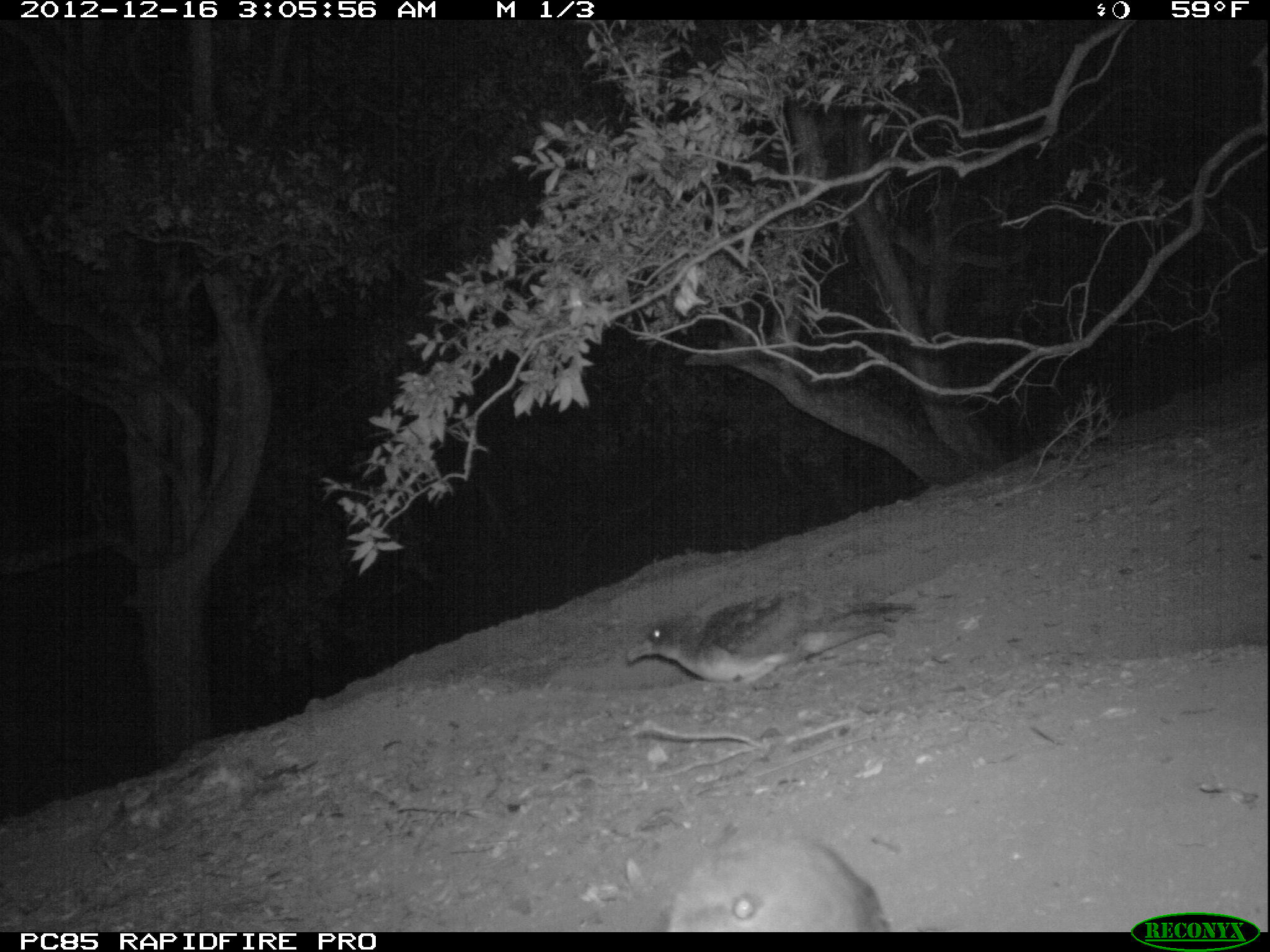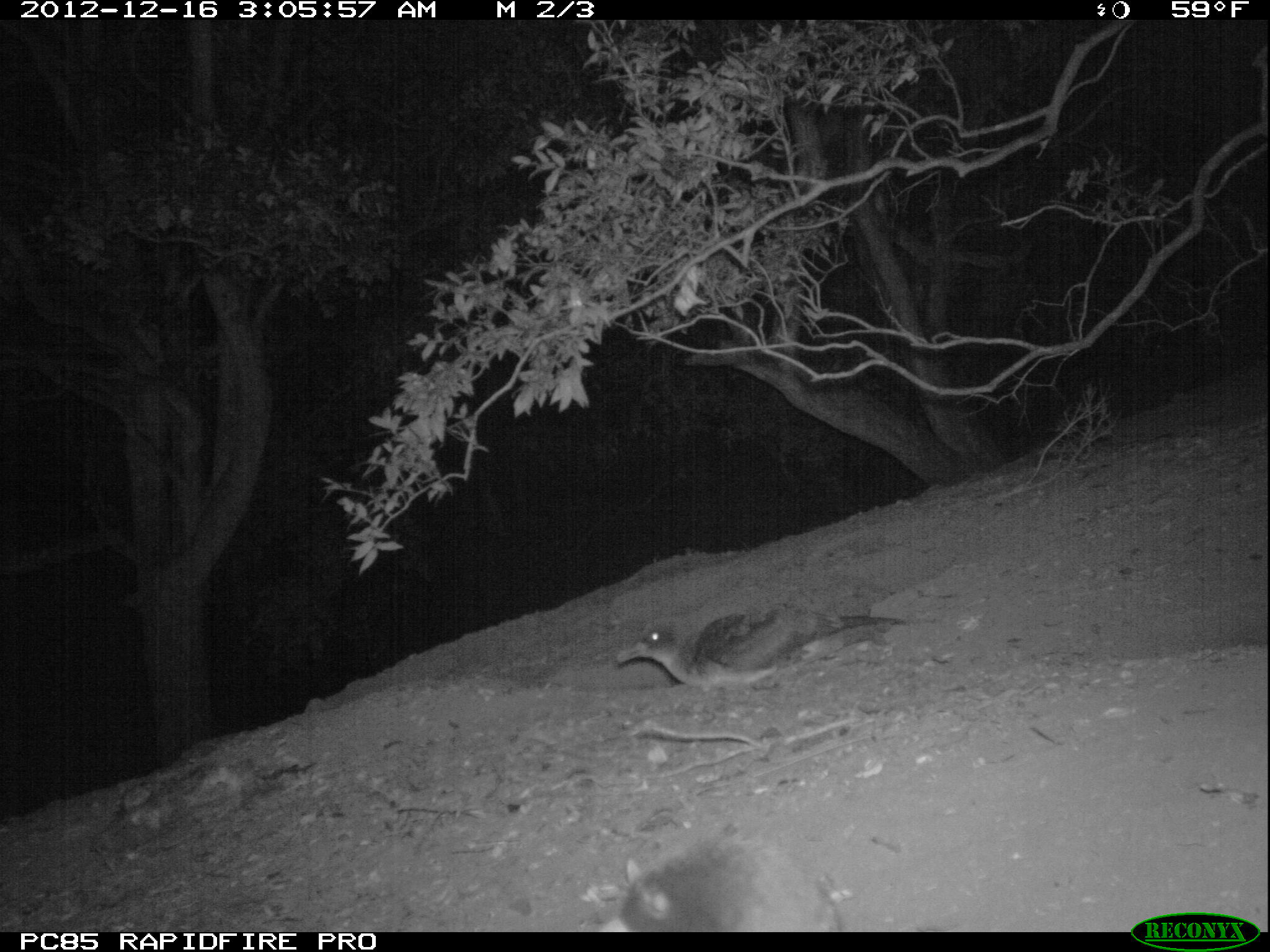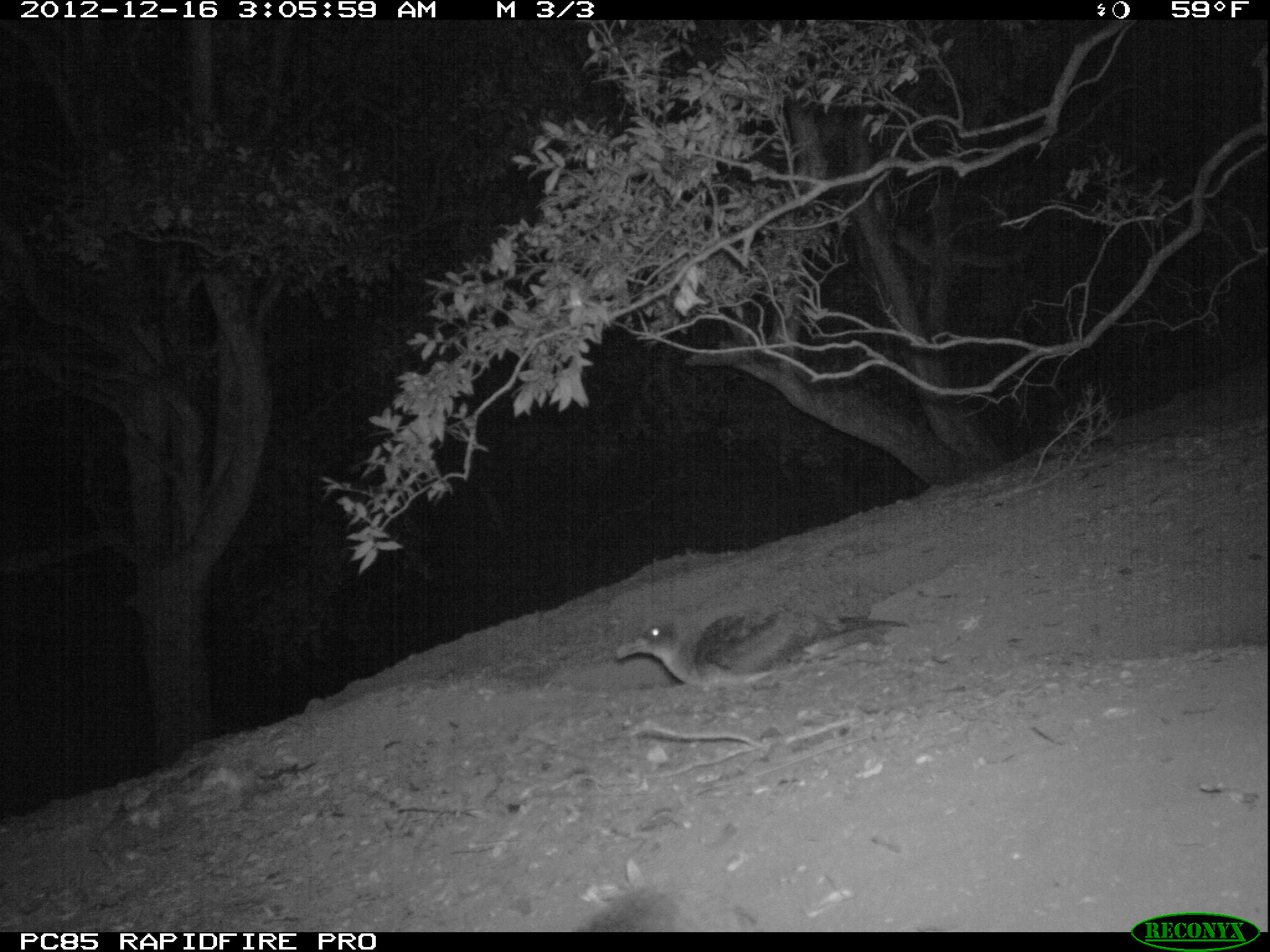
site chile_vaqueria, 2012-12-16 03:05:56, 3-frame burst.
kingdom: Animalia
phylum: Chordata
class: Aves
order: Procellariiformes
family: Procellariidae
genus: Calonectris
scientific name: Calonectris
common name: shearwater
Shearwater (Calonectris).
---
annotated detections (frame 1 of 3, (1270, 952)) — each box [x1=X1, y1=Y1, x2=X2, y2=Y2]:
shearwater: [x1=623, y1=596, x2=890, y2=692]; [x1=659, y1=827, x2=891, y2=932]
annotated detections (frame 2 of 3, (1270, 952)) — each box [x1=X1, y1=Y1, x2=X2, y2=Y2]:
shearwater: [x1=605, y1=828, x2=853, y2=932]; [x1=610, y1=607, x2=824, y2=690]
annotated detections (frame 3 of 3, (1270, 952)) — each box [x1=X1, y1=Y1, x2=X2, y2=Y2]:
shearwater: [x1=606, y1=607, x2=817, y2=690]; [x1=570, y1=877, x2=753, y2=931]